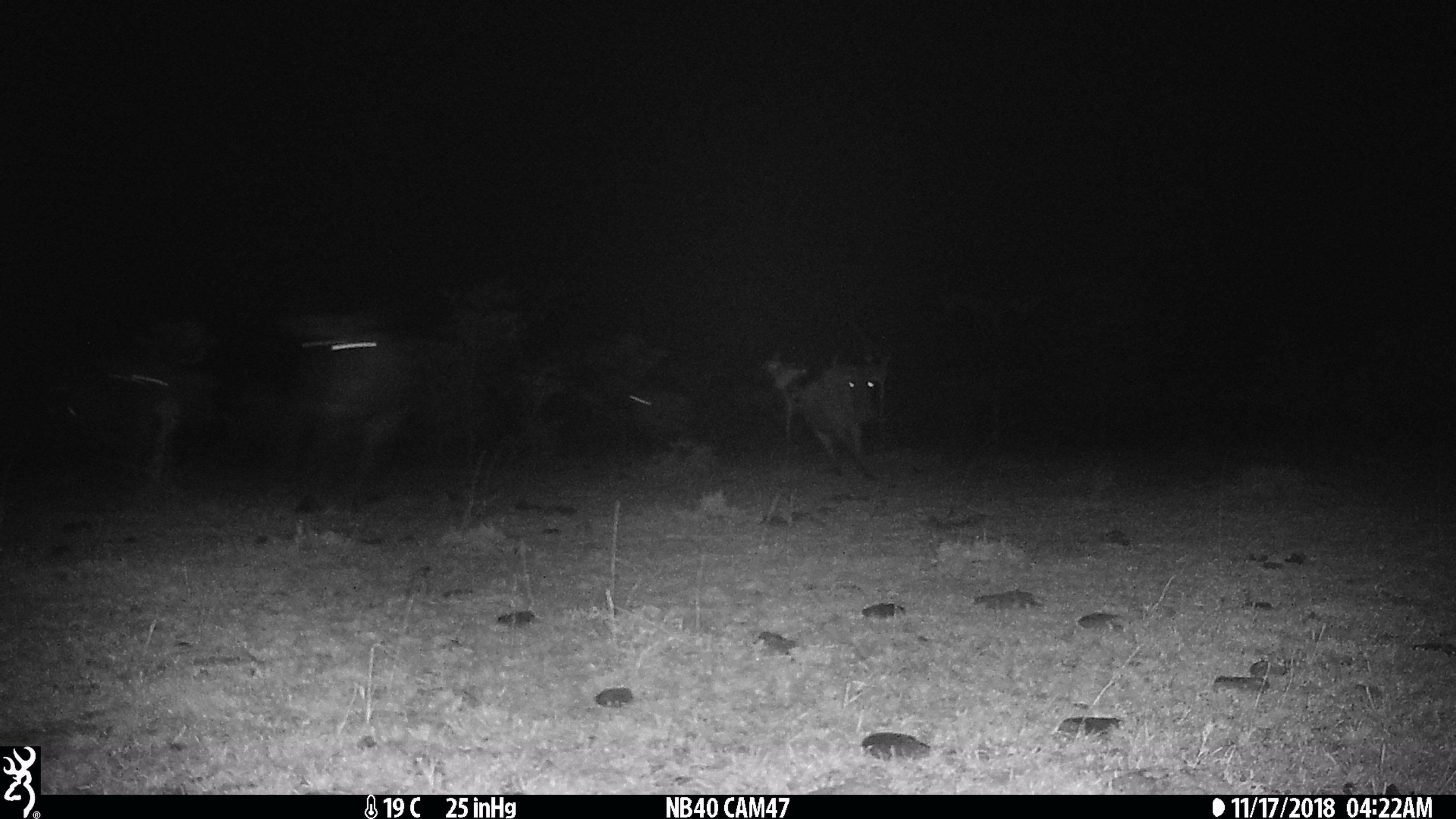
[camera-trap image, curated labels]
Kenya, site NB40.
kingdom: Animalia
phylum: Chordata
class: Mammalia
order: Artiodactyla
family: Bovidae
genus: Connochaetes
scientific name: Connochaetes taurinus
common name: blue wildebeest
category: wildebeest